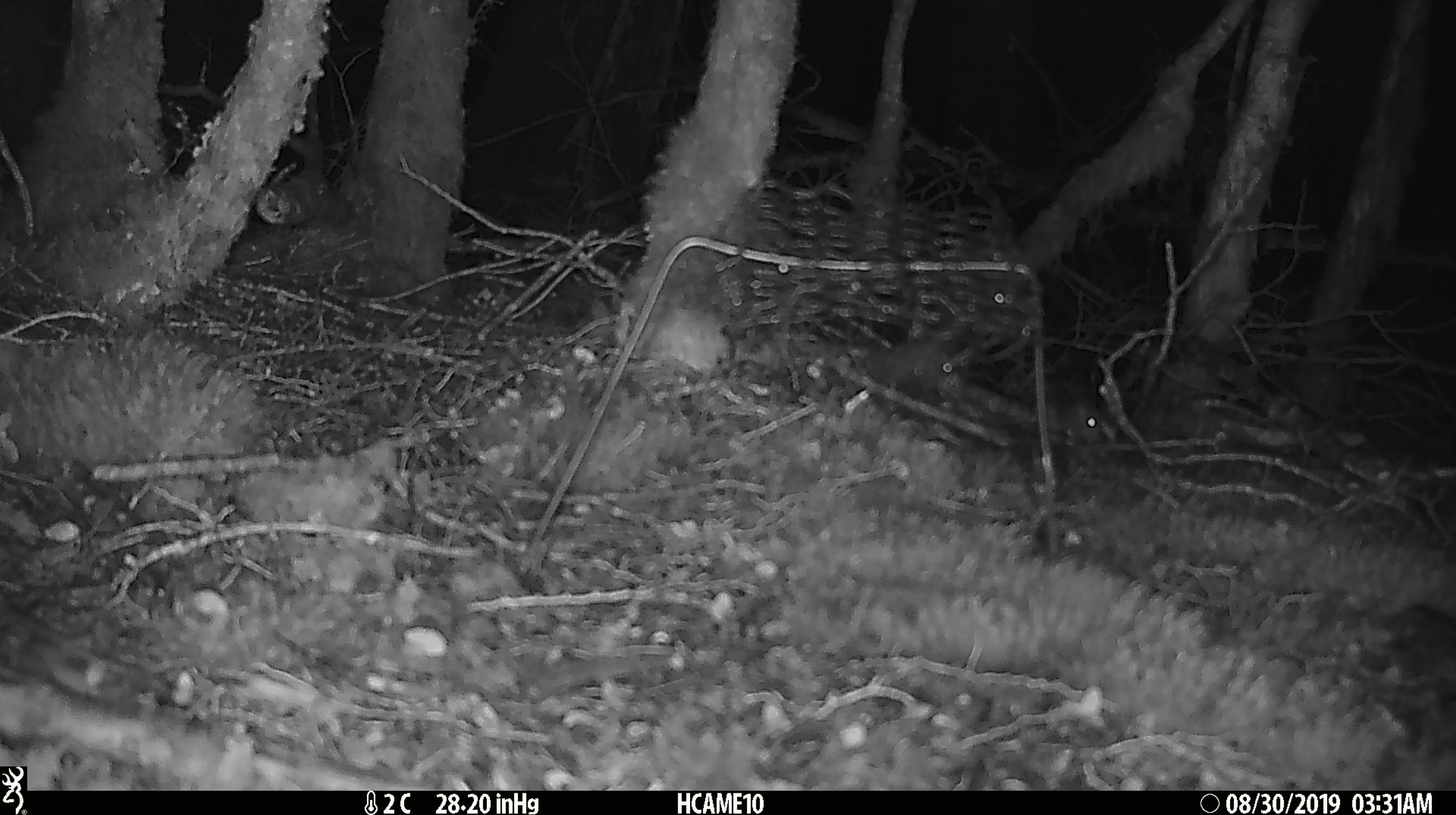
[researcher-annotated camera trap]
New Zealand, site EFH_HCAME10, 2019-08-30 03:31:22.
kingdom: Animalia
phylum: Chordata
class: Mammalia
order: Rodentia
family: Muridae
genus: Mus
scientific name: Mus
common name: mouse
Mouse (Mus).